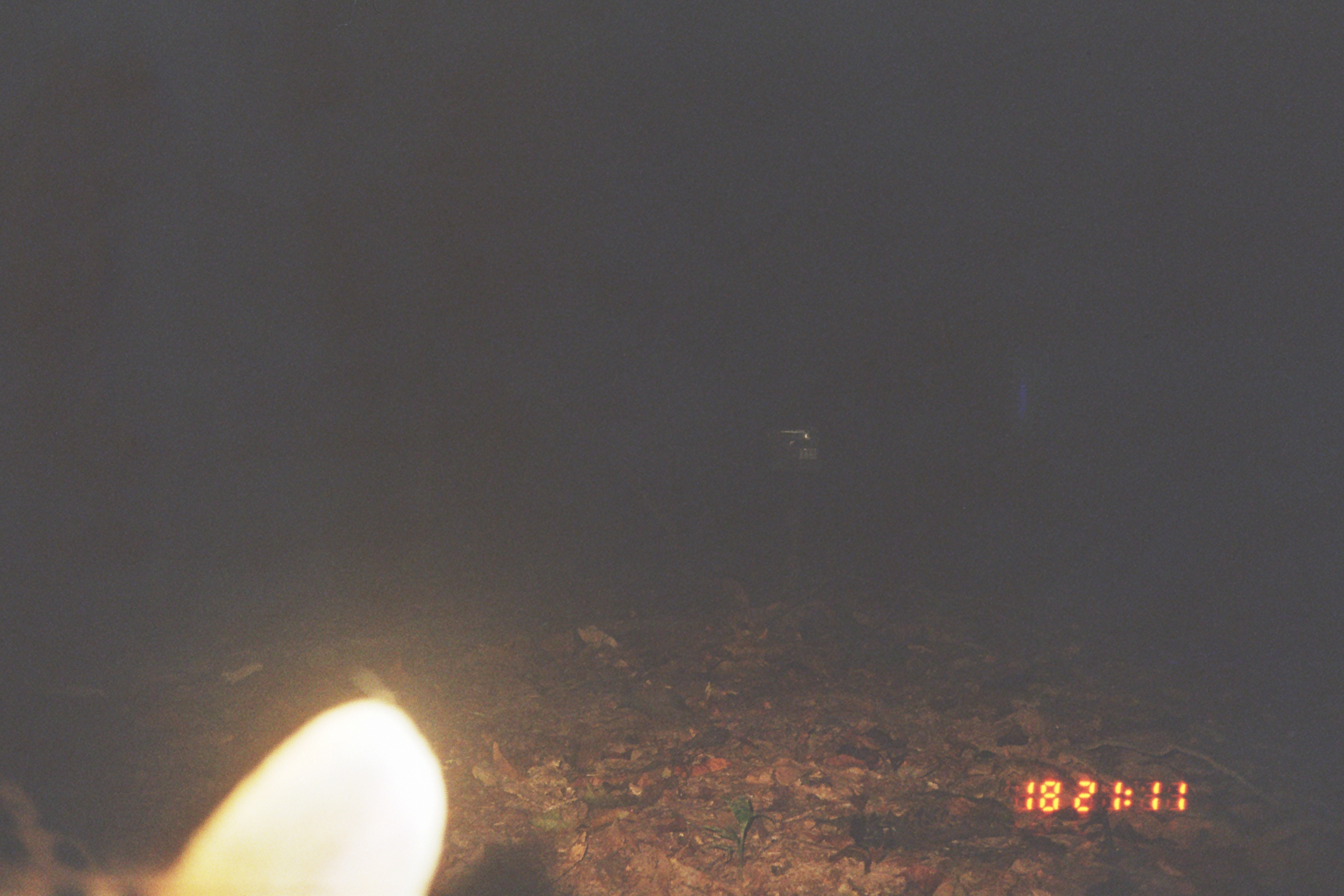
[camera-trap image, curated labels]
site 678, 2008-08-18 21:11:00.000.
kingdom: Animalia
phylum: Chordata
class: Mammalia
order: Carnivora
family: Felidae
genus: Leopardus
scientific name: Leopardus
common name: leopardus cats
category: leopardus sp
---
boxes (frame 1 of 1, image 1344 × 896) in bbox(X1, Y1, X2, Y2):
leopardus sp: bbox(0, 697, 447, 893)